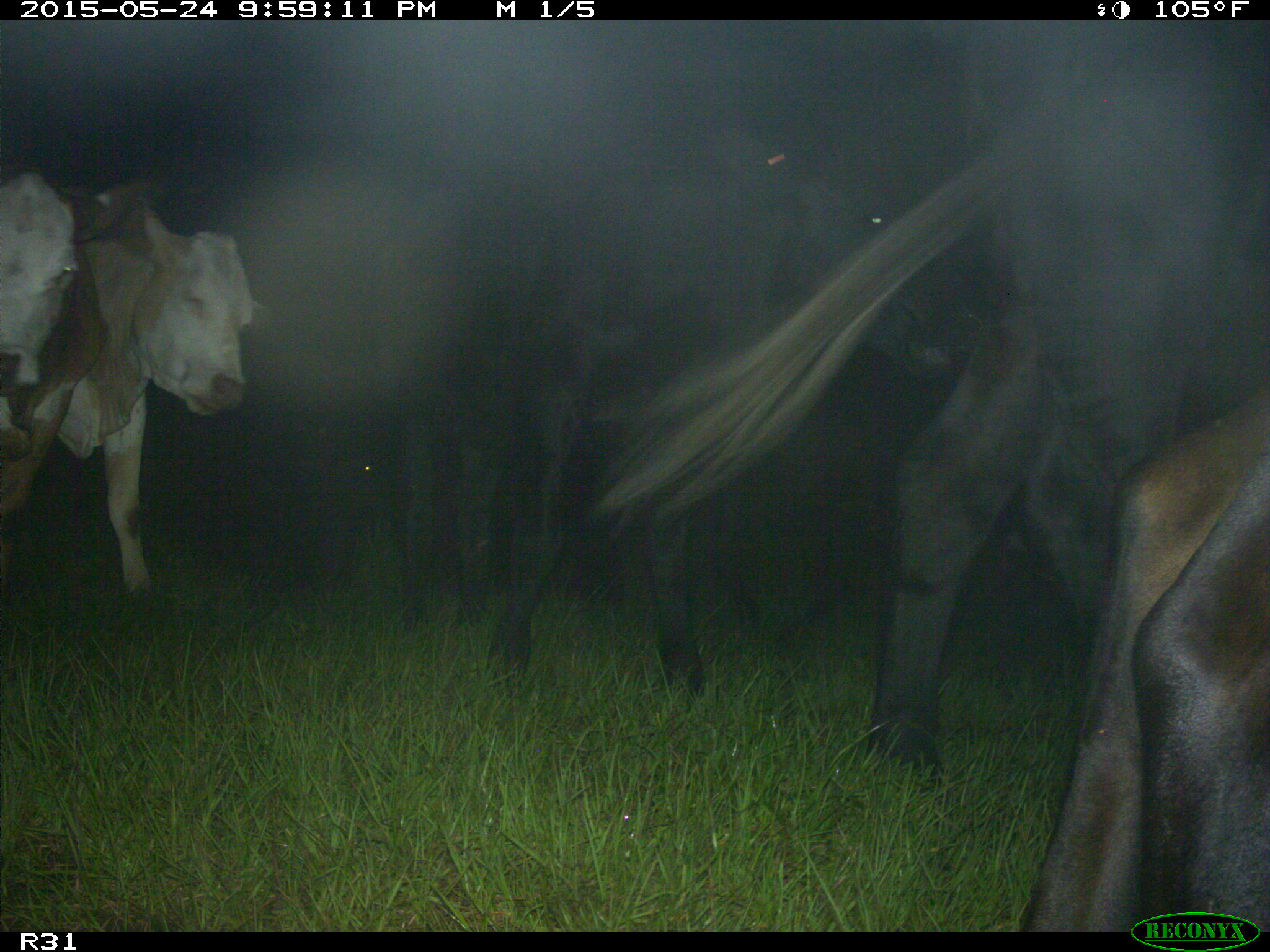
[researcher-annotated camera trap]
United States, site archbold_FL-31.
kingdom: Animalia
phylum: Chordata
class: Mammalia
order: Artiodactyla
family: Bovidae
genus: Bos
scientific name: Bos taurus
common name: domestic cow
Bos taurus (domestic cow).